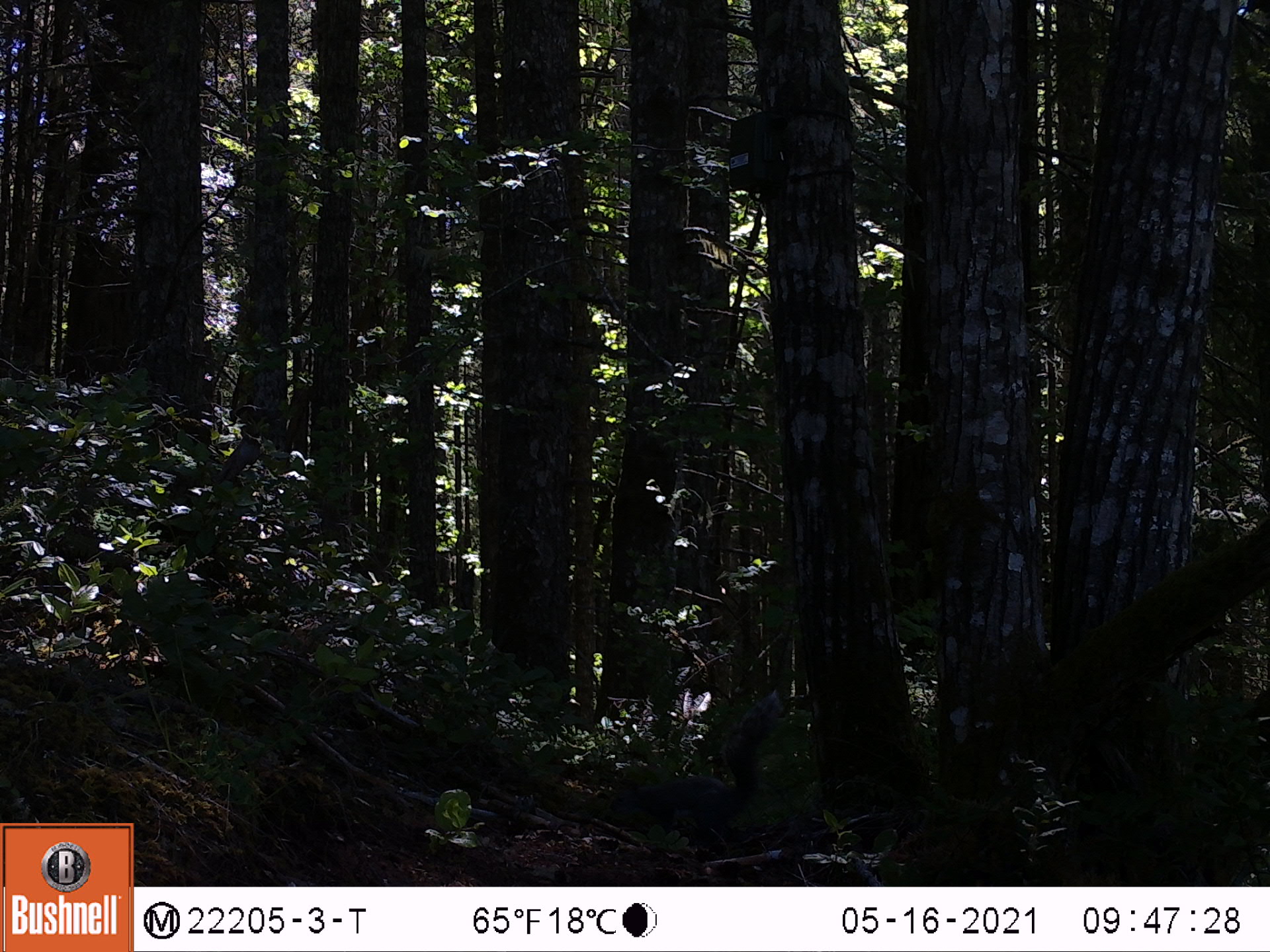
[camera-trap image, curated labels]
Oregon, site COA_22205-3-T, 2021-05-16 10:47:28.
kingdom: Animalia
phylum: Chordata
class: Mammalia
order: Rodentia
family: Sciuridae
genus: Sciurus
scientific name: Sciurus griseus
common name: western gray squirrel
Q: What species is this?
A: Western gray squirrel (Sciurus griseus).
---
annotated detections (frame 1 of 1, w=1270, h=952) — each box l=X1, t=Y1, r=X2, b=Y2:
western gray squirrel: l=579, t=685, r=799, b=857